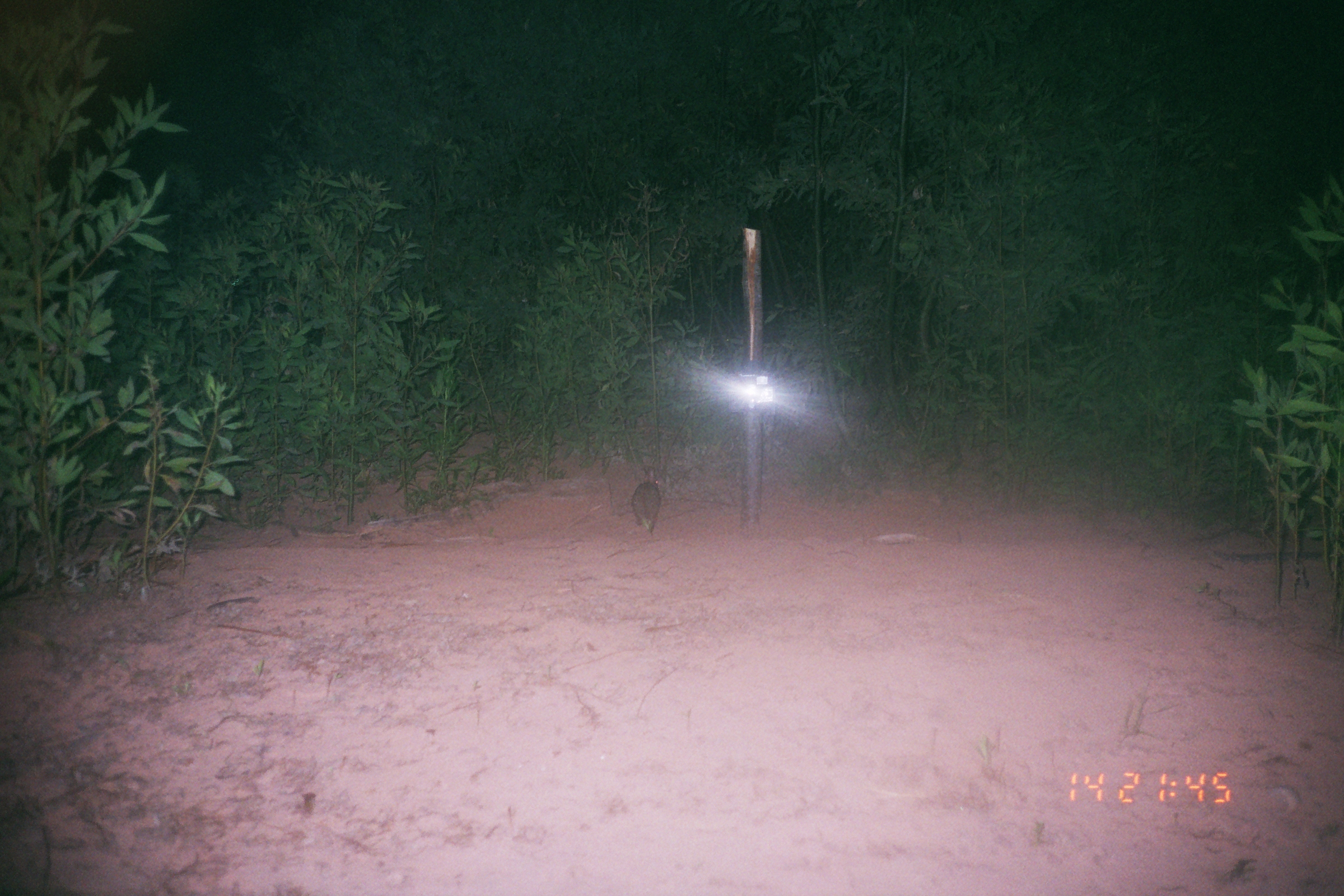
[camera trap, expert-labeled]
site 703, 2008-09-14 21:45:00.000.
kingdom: Animalia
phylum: Chordata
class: Mammalia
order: Lagomorpha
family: Leporidae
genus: Sylvilagus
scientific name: Sylvilagus brasiliensis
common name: tapeti